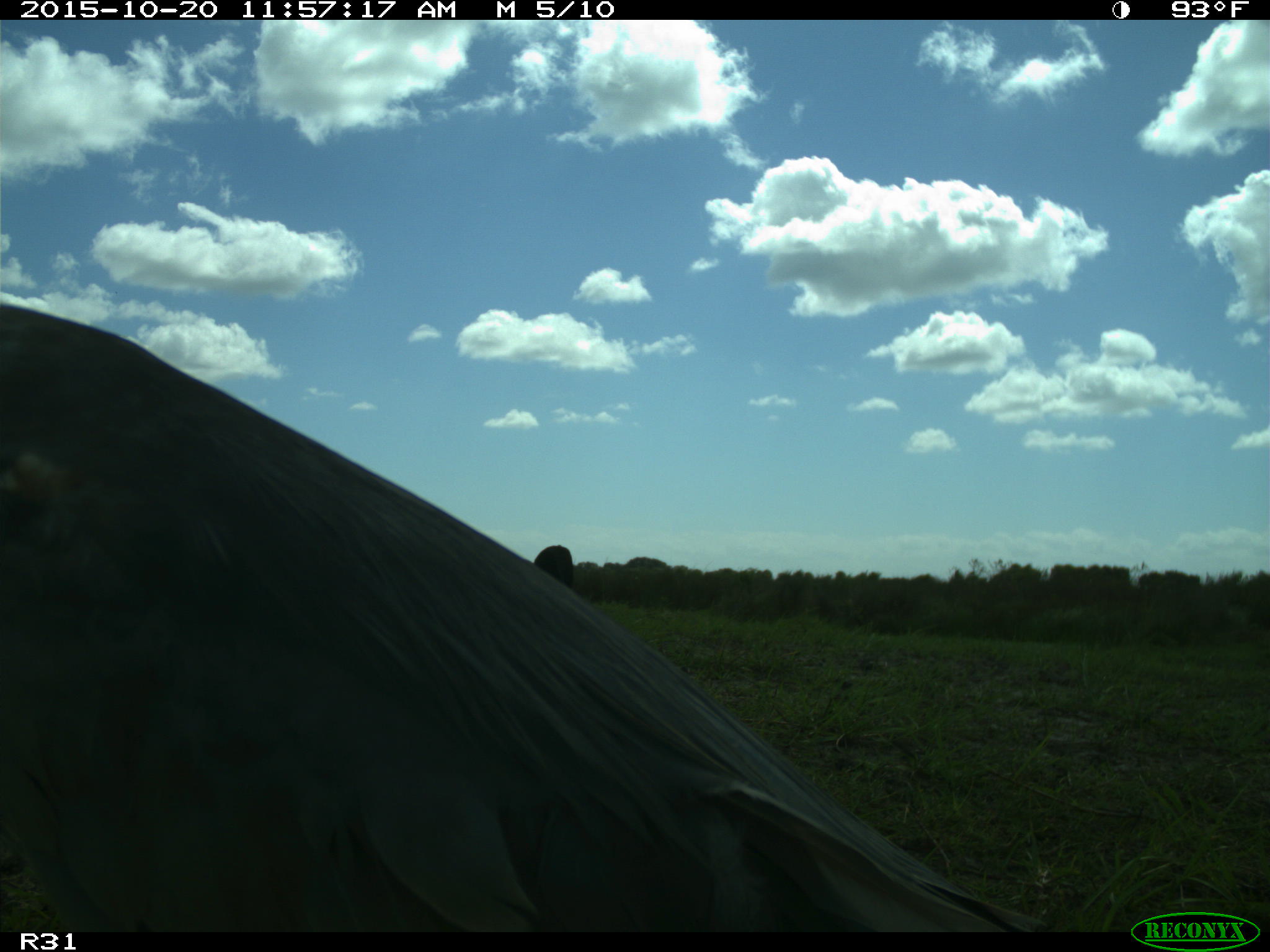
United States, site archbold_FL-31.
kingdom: Animalia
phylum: Chordata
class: Mammalia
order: Artiodactyla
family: Bovidae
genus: Bos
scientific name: Bos taurus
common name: domestic cow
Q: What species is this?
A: Bos taurus (domestic cow).